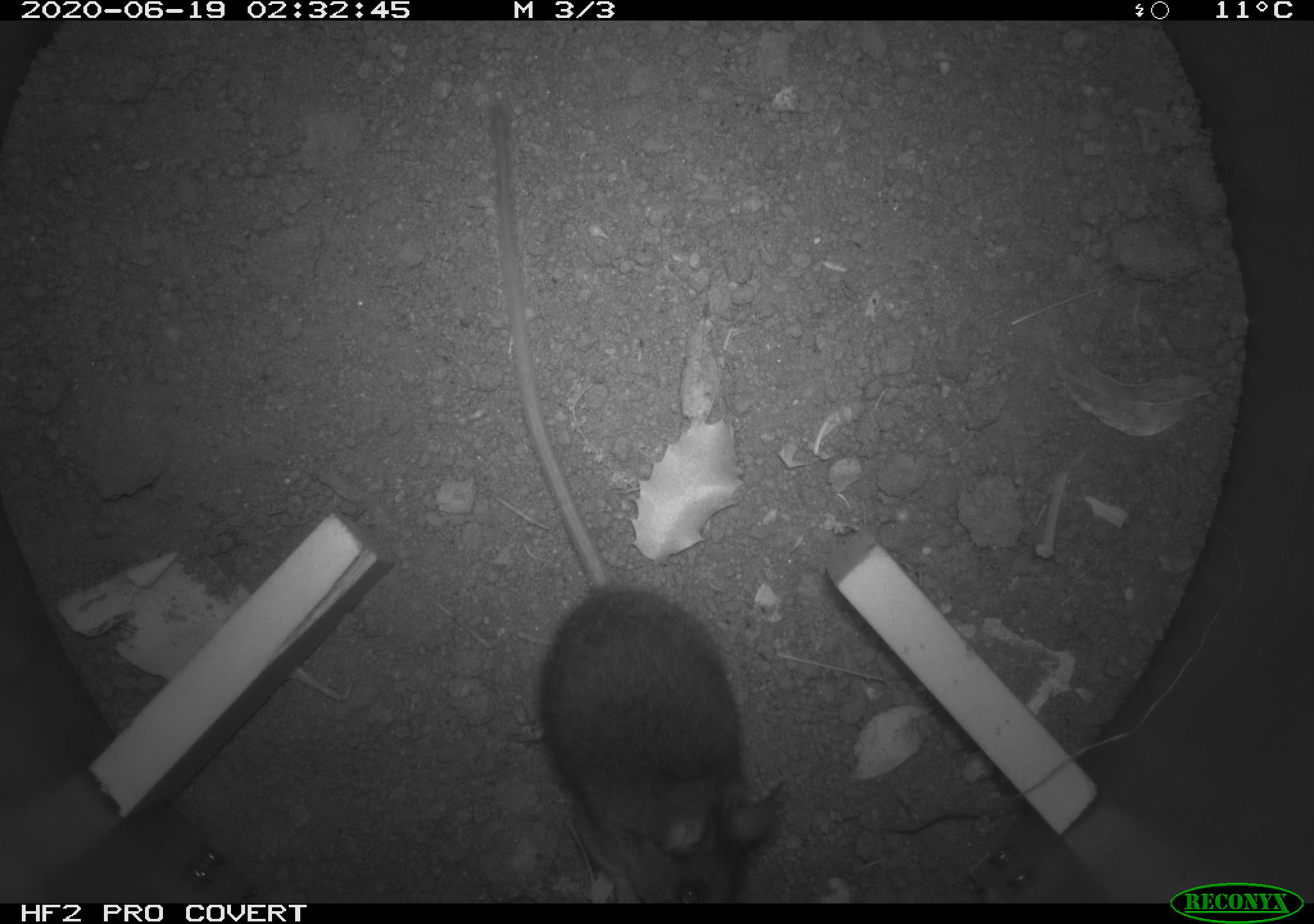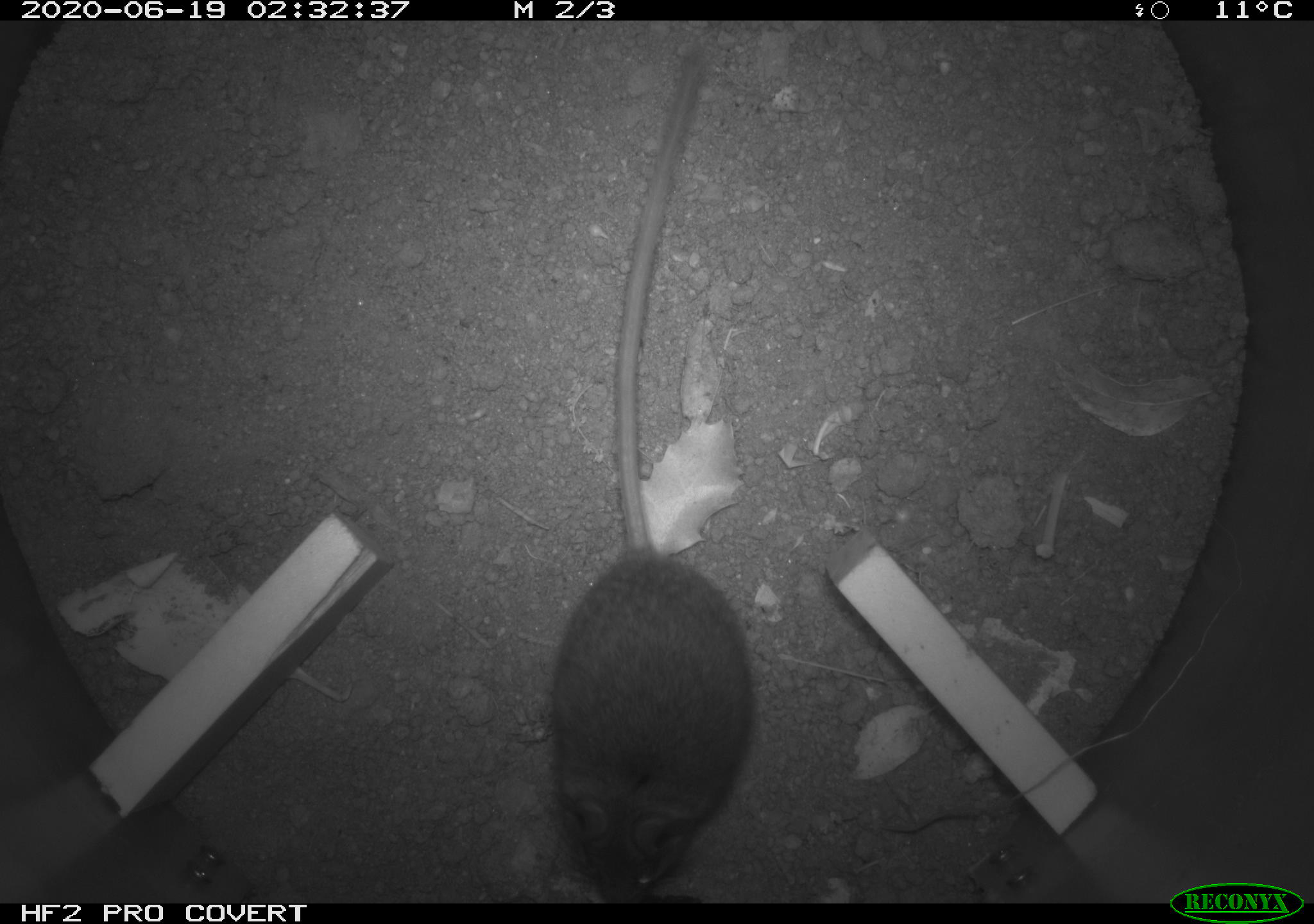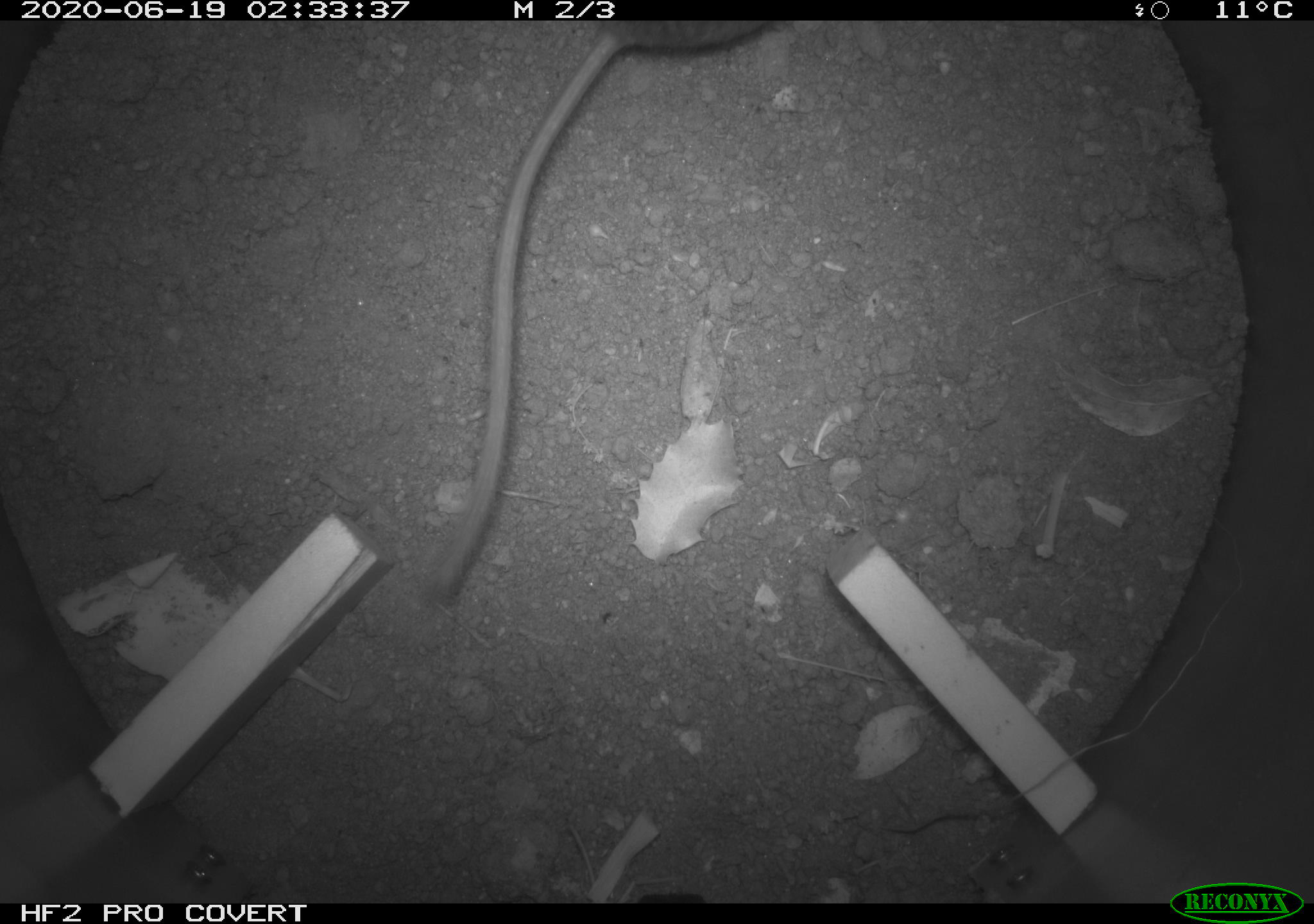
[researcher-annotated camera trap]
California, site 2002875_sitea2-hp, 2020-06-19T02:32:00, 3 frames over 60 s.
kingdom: Animalia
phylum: Chordata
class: Mammalia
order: Rodentia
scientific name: Rodentia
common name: mouse species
Mouse species (Rodentia).